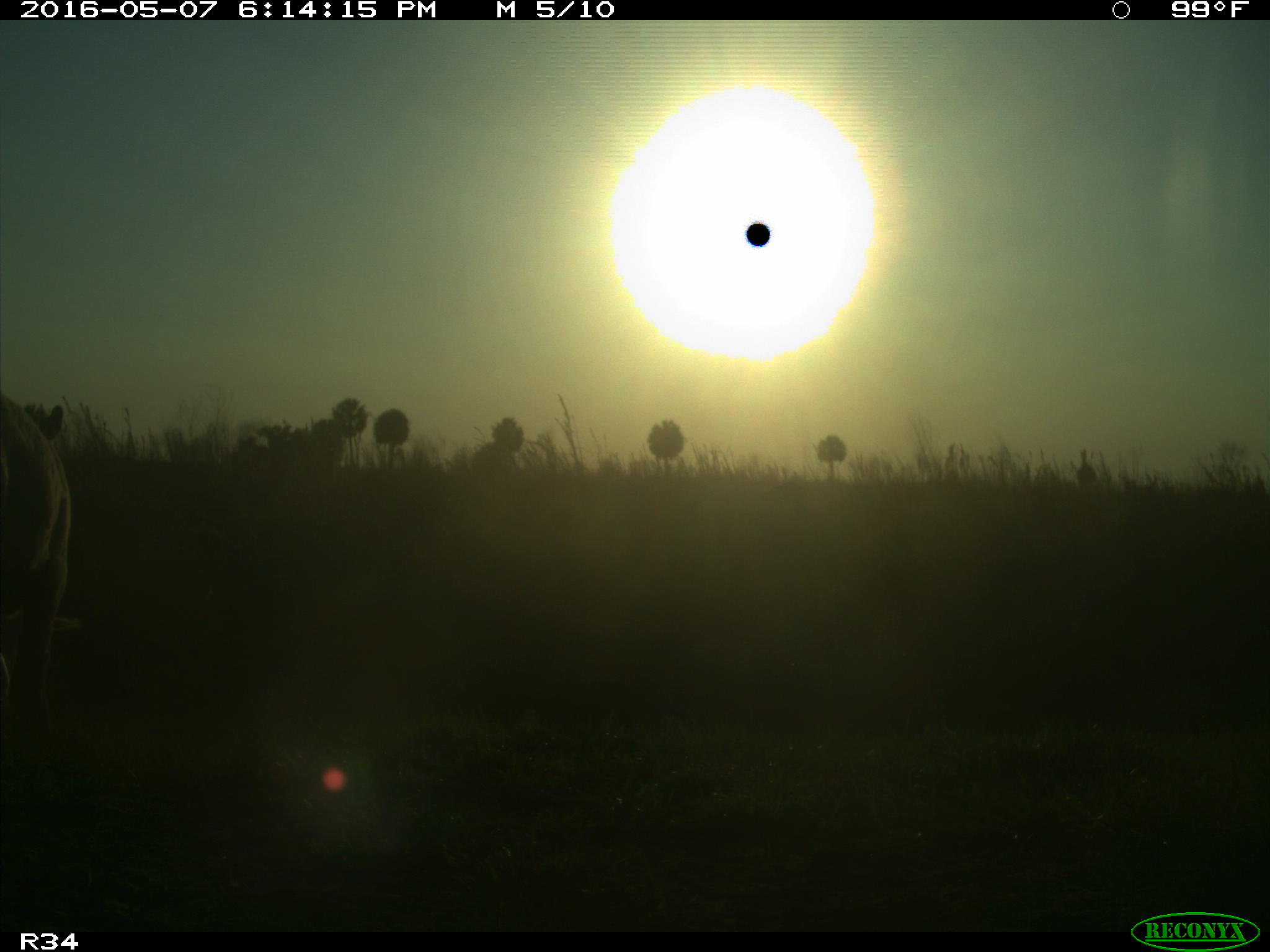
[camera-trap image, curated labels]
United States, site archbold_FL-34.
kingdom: Animalia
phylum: Chordata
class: Mammalia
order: Artiodactyla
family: Bovidae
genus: Bos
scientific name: Bos taurus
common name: domestic cow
Bos taurus (domestic cow).